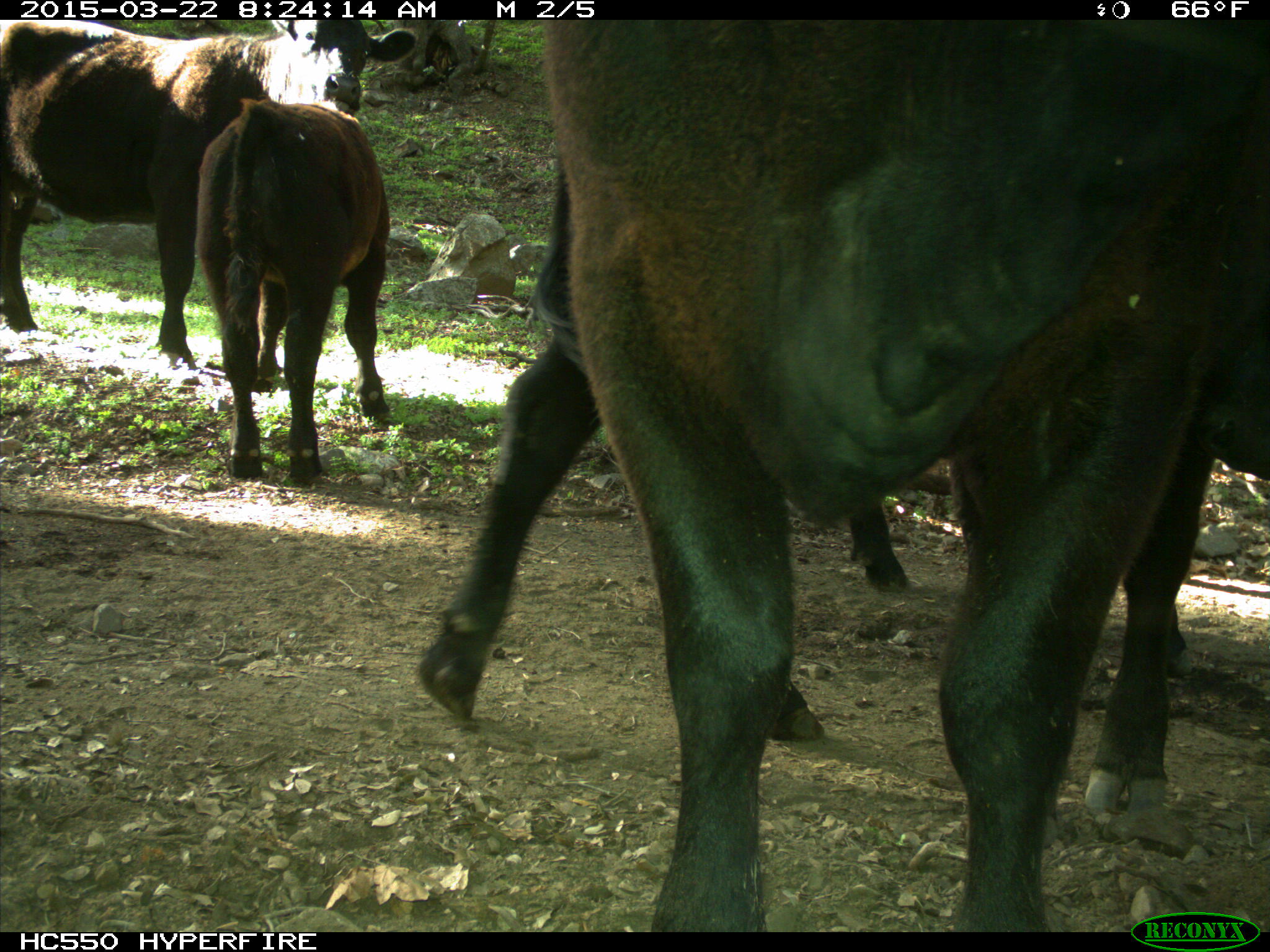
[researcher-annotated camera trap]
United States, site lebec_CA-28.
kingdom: Animalia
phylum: Chordata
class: Mammalia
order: Artiodactyla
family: Bovidae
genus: Bos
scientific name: Bos taurus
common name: domestic cow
Bos taurus (domestic cow).